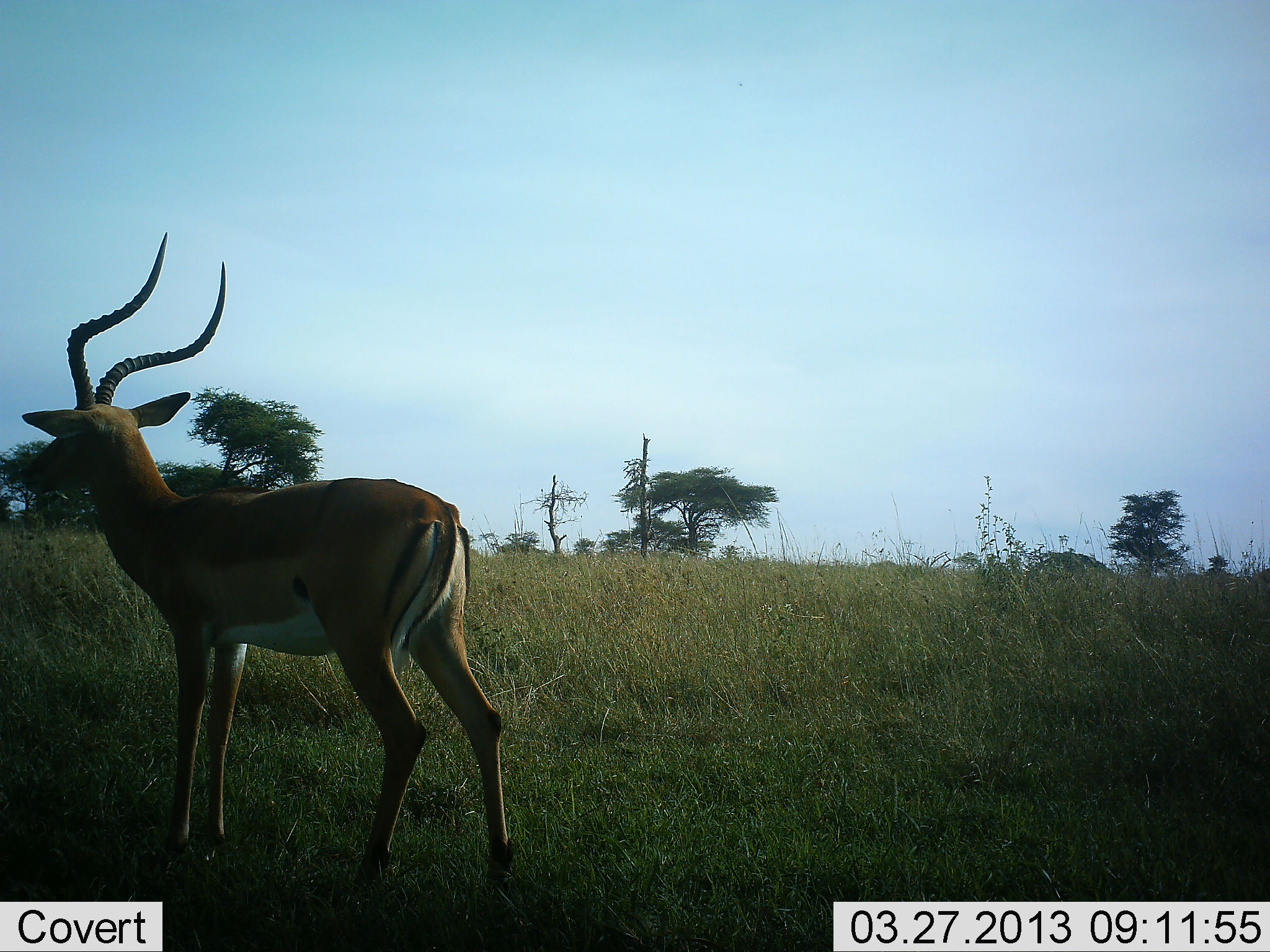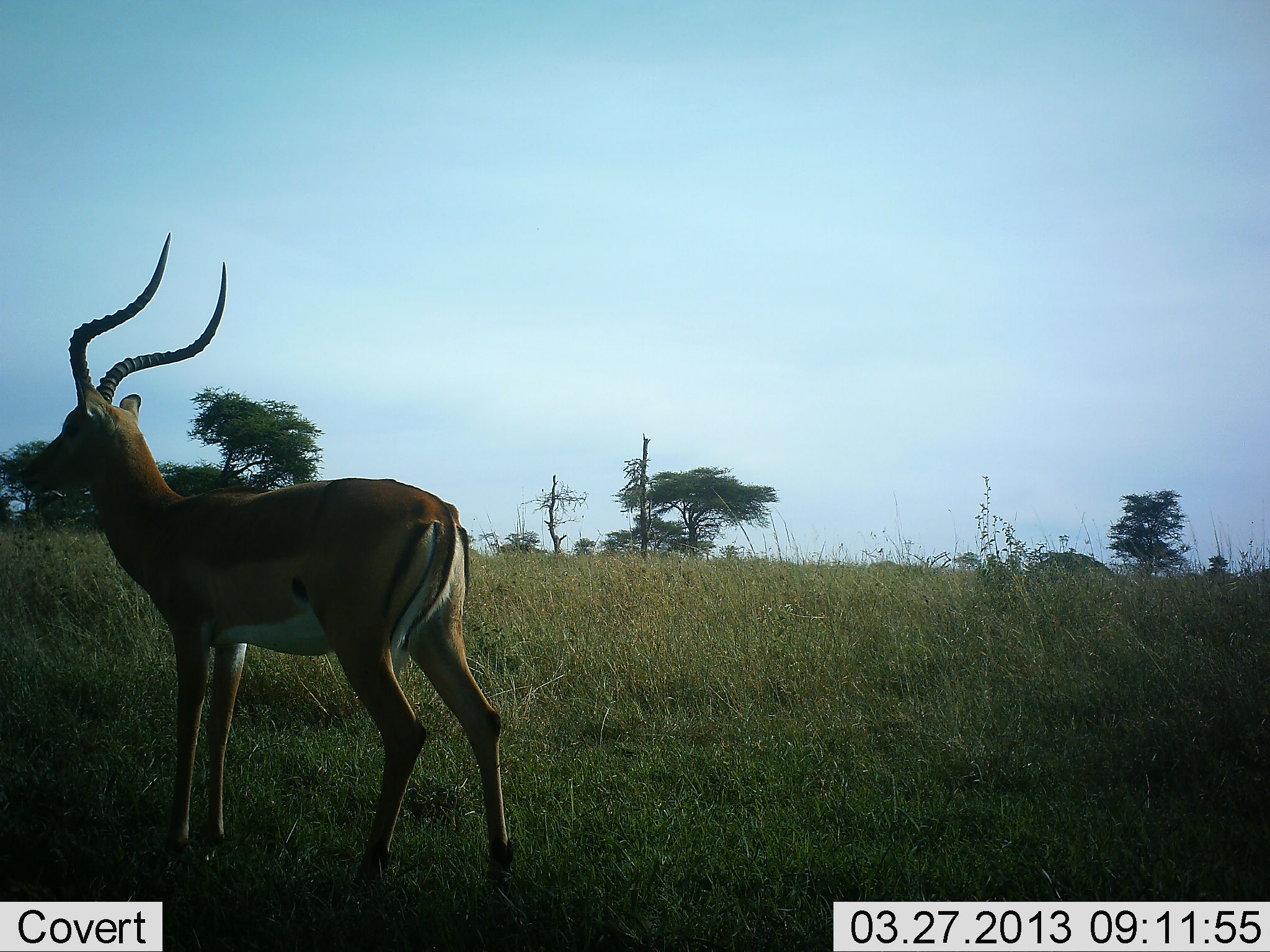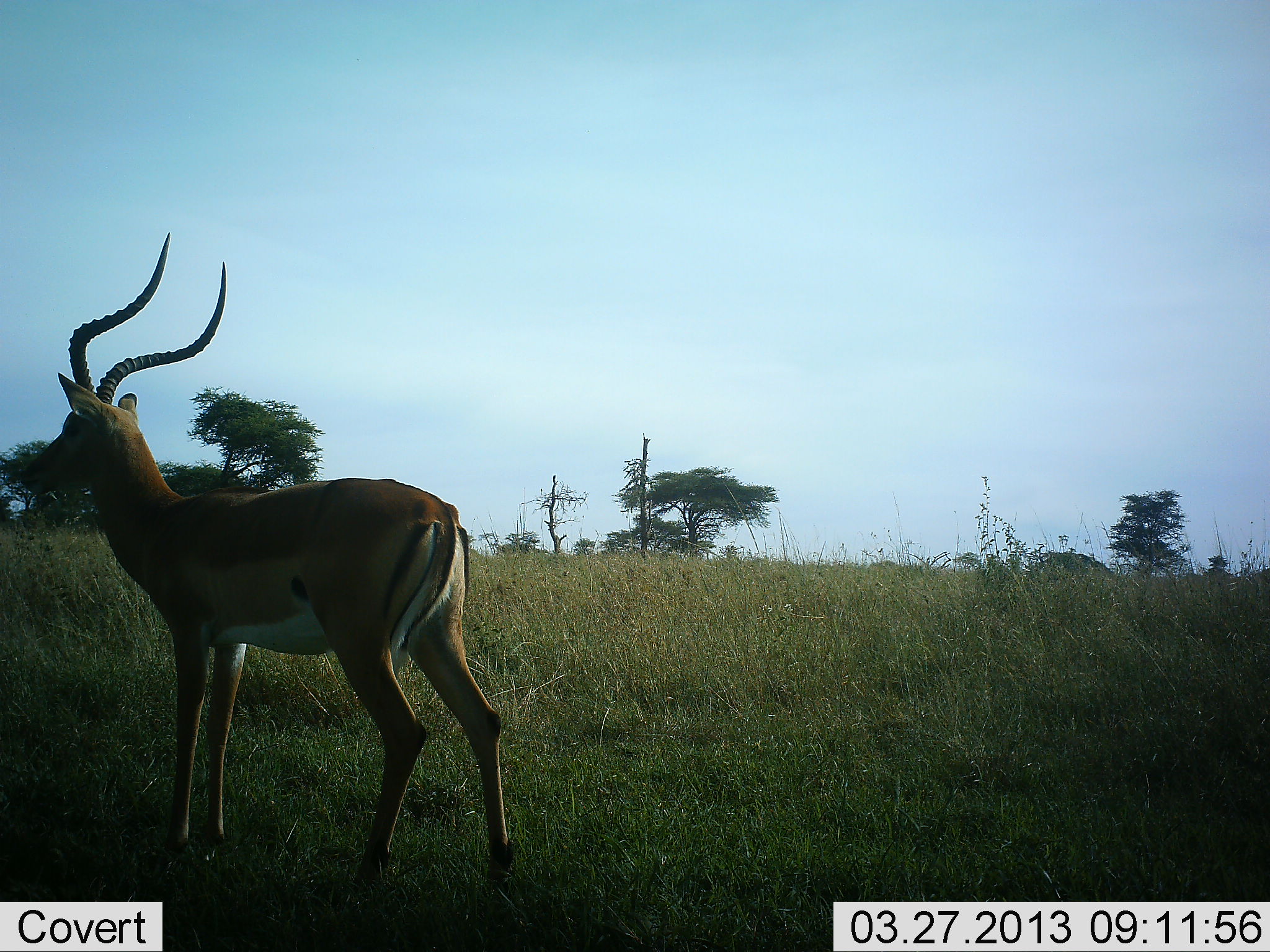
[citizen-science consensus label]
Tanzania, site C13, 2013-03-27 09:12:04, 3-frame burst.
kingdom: Animalia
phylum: Chordata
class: Mammalia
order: Artiodactyla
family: Bovidae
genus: Aepyceros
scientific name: Aepyceros melampus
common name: impala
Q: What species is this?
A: Impala (Aepyceros melampus).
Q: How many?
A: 1.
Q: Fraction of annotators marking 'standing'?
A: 100%.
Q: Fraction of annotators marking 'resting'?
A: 0%.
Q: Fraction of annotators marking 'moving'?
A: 0%.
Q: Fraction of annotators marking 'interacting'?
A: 0%.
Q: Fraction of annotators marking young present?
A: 0%.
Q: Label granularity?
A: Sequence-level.